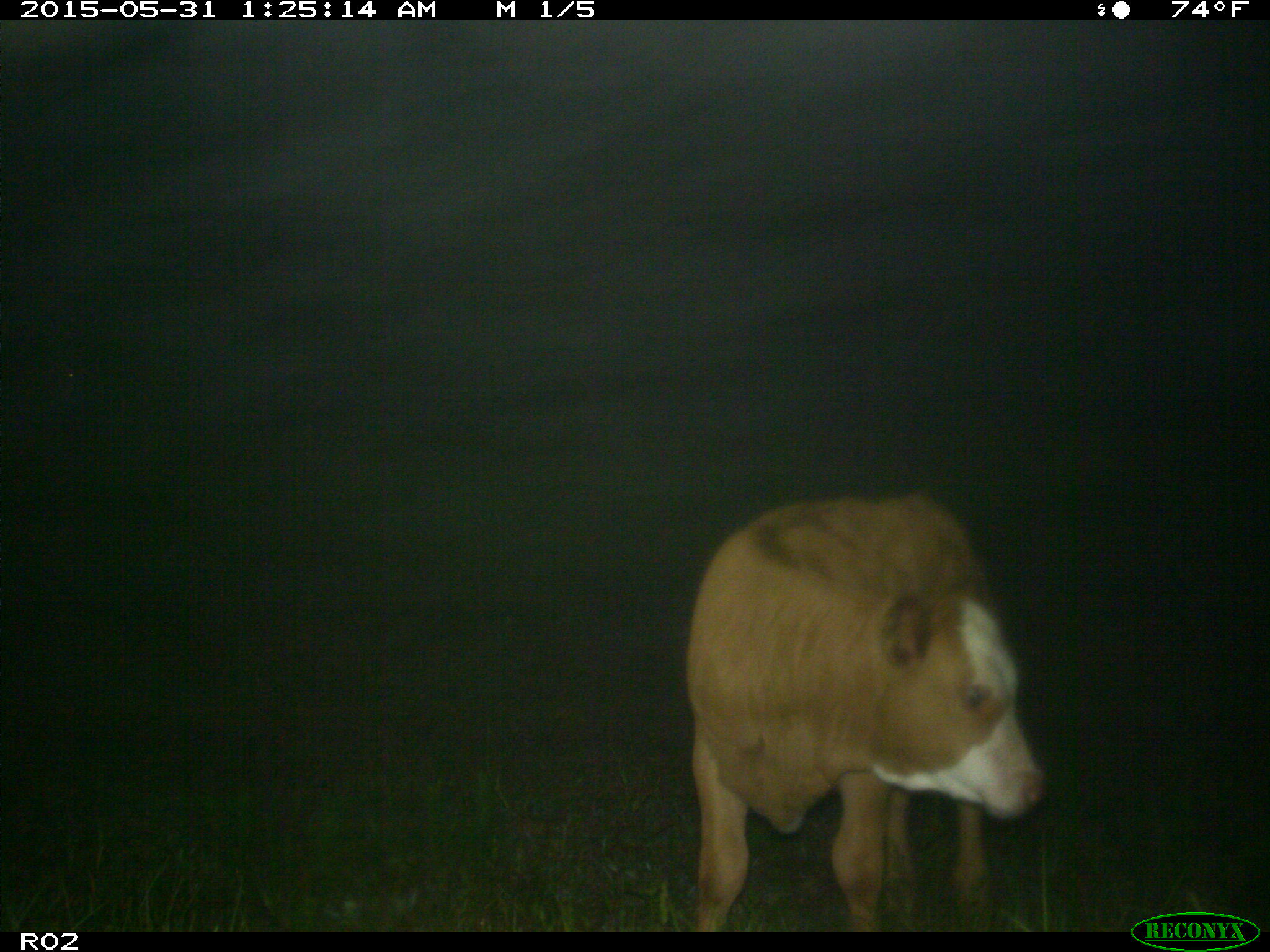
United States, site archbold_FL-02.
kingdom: Animalia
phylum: Chordata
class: Mammalia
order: Artiodactyla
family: Bovidae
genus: Bos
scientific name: Bos taurus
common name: domestic cow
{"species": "Bos taurus (domestic cow)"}